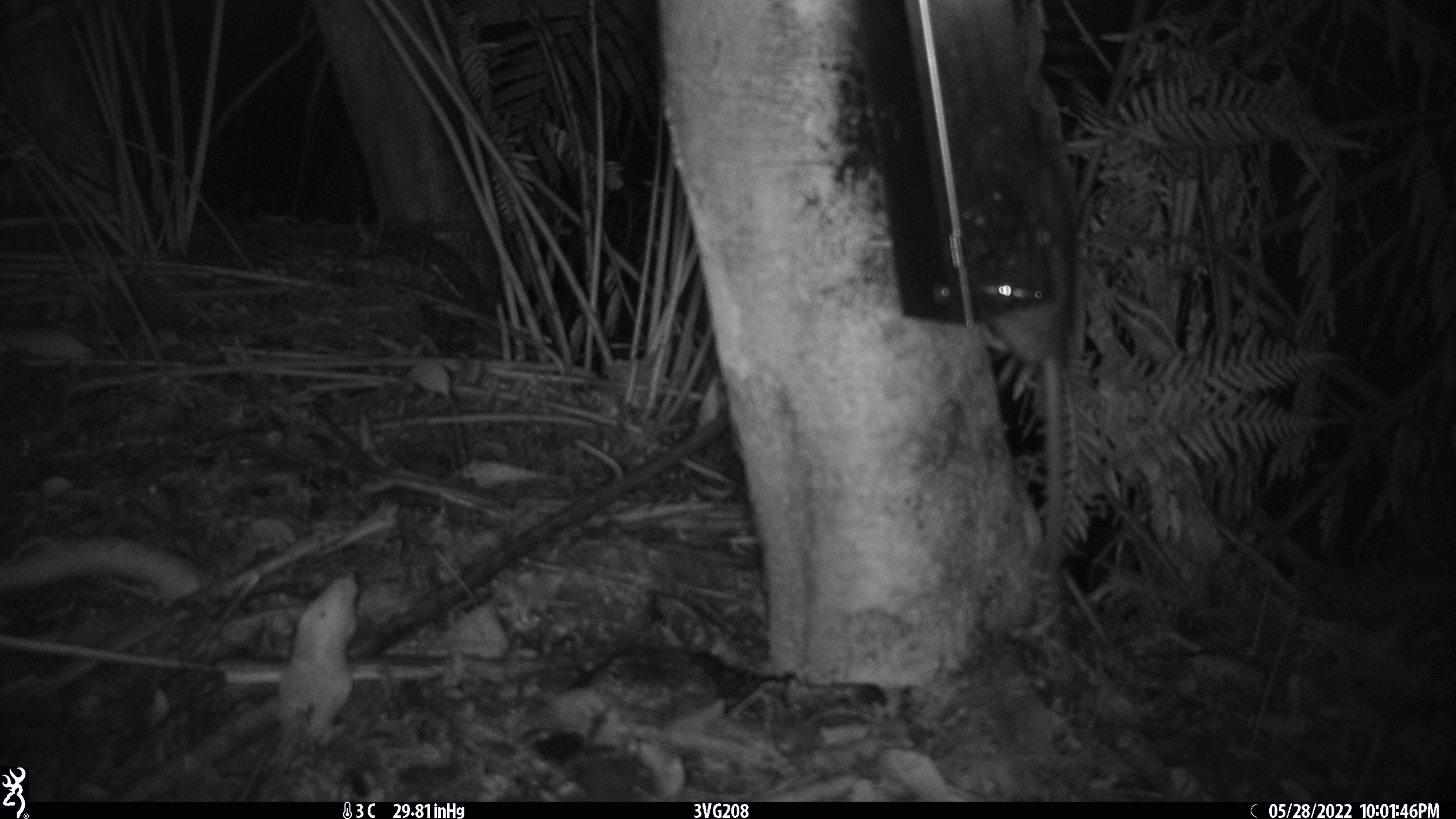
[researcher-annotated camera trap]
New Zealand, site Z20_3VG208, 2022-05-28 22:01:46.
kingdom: Animalia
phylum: Chordata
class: Mammalia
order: Rodentia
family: Muridae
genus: Rattus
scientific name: Rattus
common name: rat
Rat (Rattus).